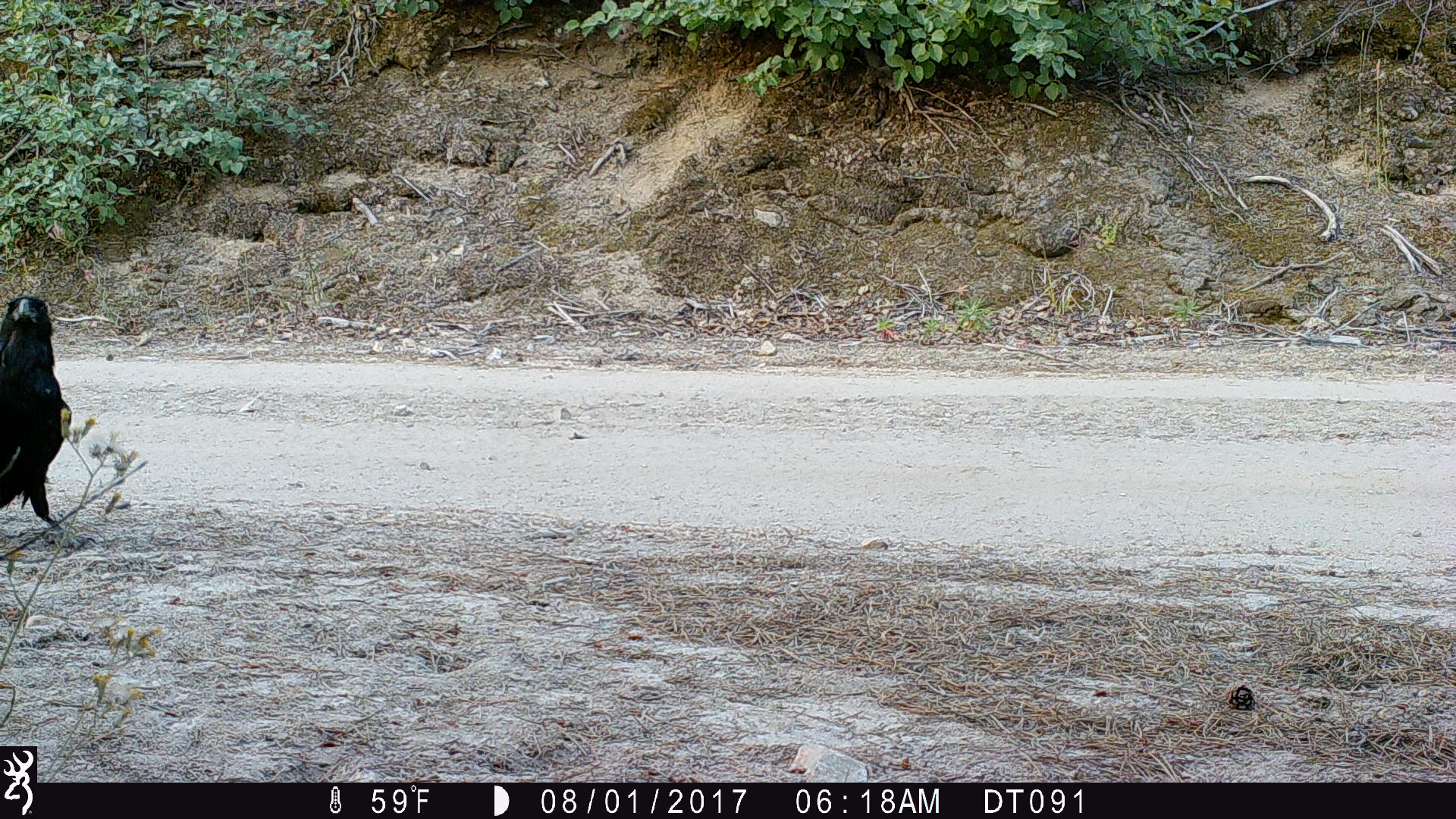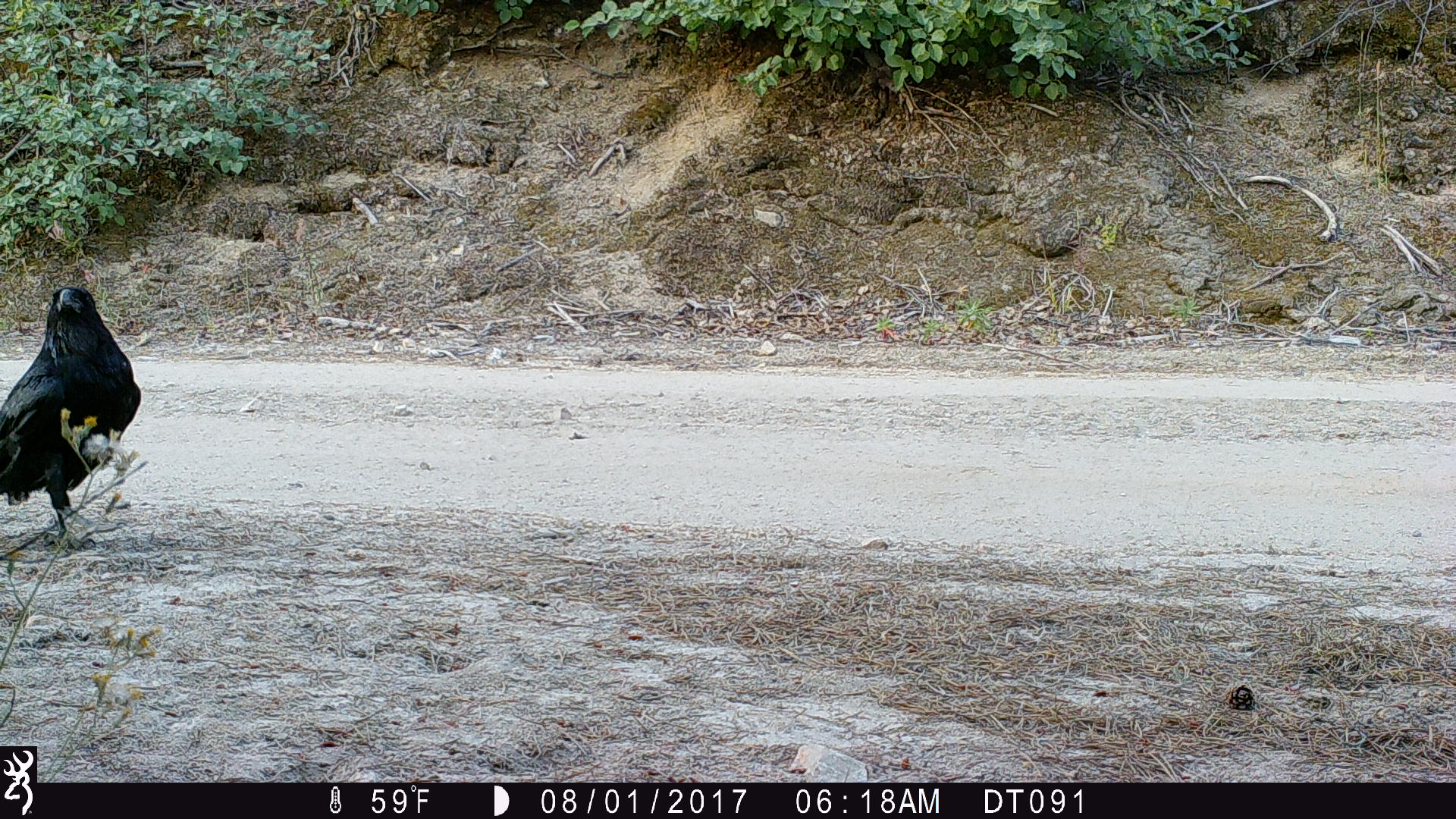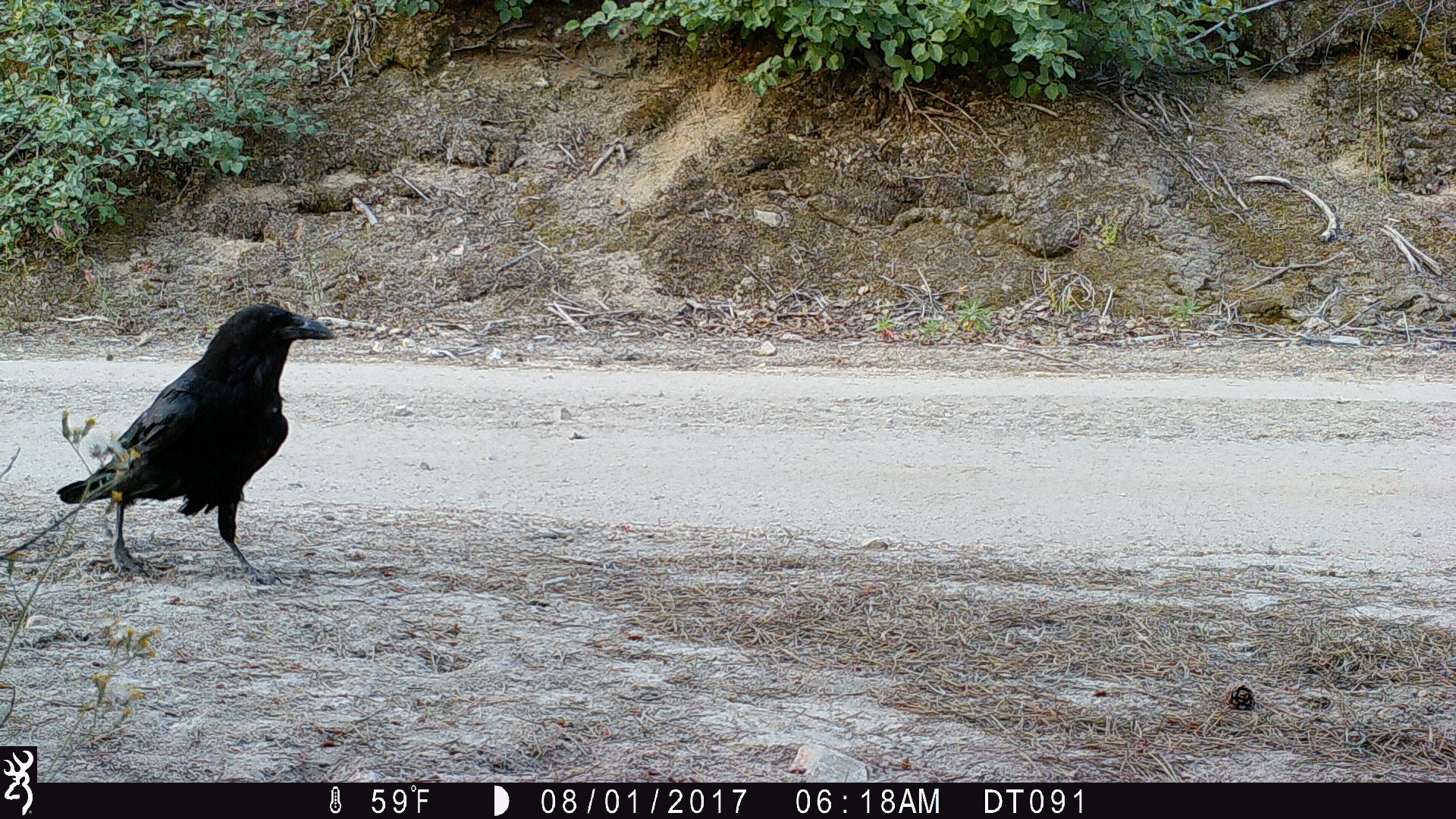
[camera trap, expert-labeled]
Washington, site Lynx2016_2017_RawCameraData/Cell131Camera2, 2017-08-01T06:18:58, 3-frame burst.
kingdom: Animalia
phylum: Chordata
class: Aves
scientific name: Aves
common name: birds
Aves (birds). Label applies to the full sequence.